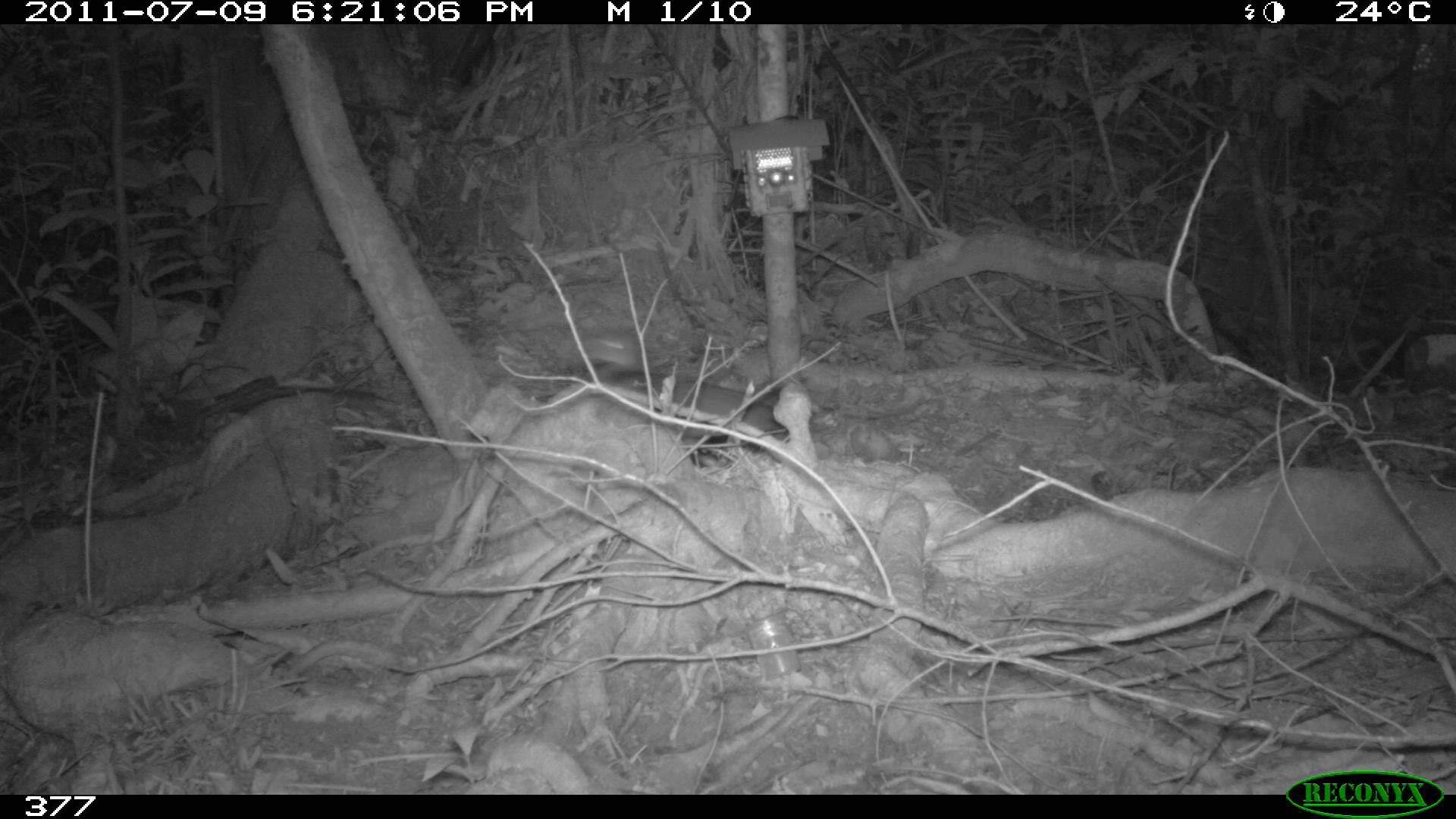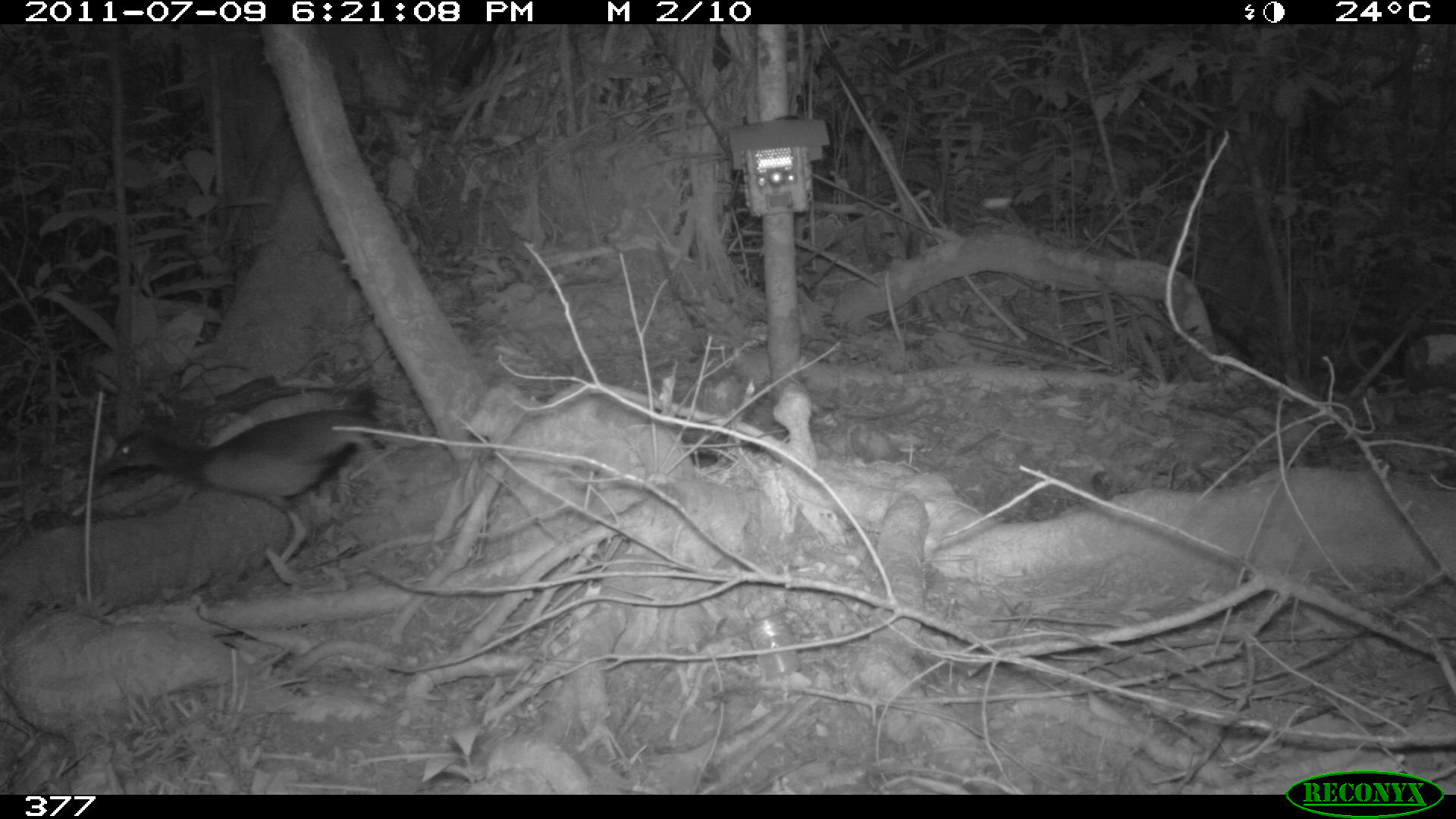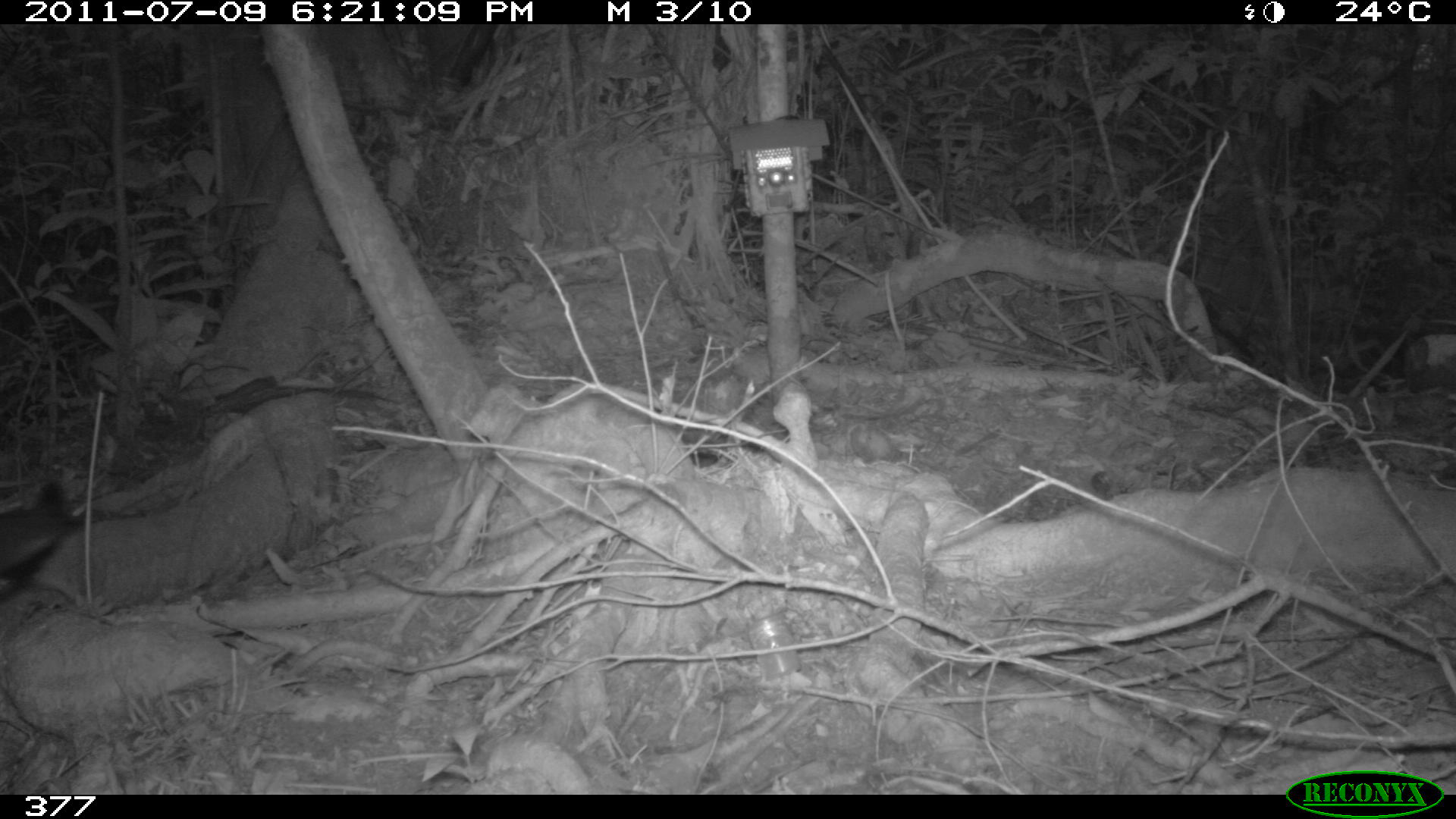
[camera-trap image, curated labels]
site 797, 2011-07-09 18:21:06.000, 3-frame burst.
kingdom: Animalia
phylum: Chordata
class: Aves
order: Gruiformes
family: Rallidae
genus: Aramides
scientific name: Aramides cajaneus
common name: gray-cowled wood-rail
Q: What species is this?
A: Aramides cajaneus (gray-cowled wood-rail).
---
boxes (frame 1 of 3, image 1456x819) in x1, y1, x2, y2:
aramides cajaneus: 567, 328, 793, 454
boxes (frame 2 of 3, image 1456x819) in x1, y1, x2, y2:
aramides cajaneus: 86, 380, 420, 570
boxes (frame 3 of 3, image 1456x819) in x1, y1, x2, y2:
aramides cajaneus: 0, 496, 86, 586